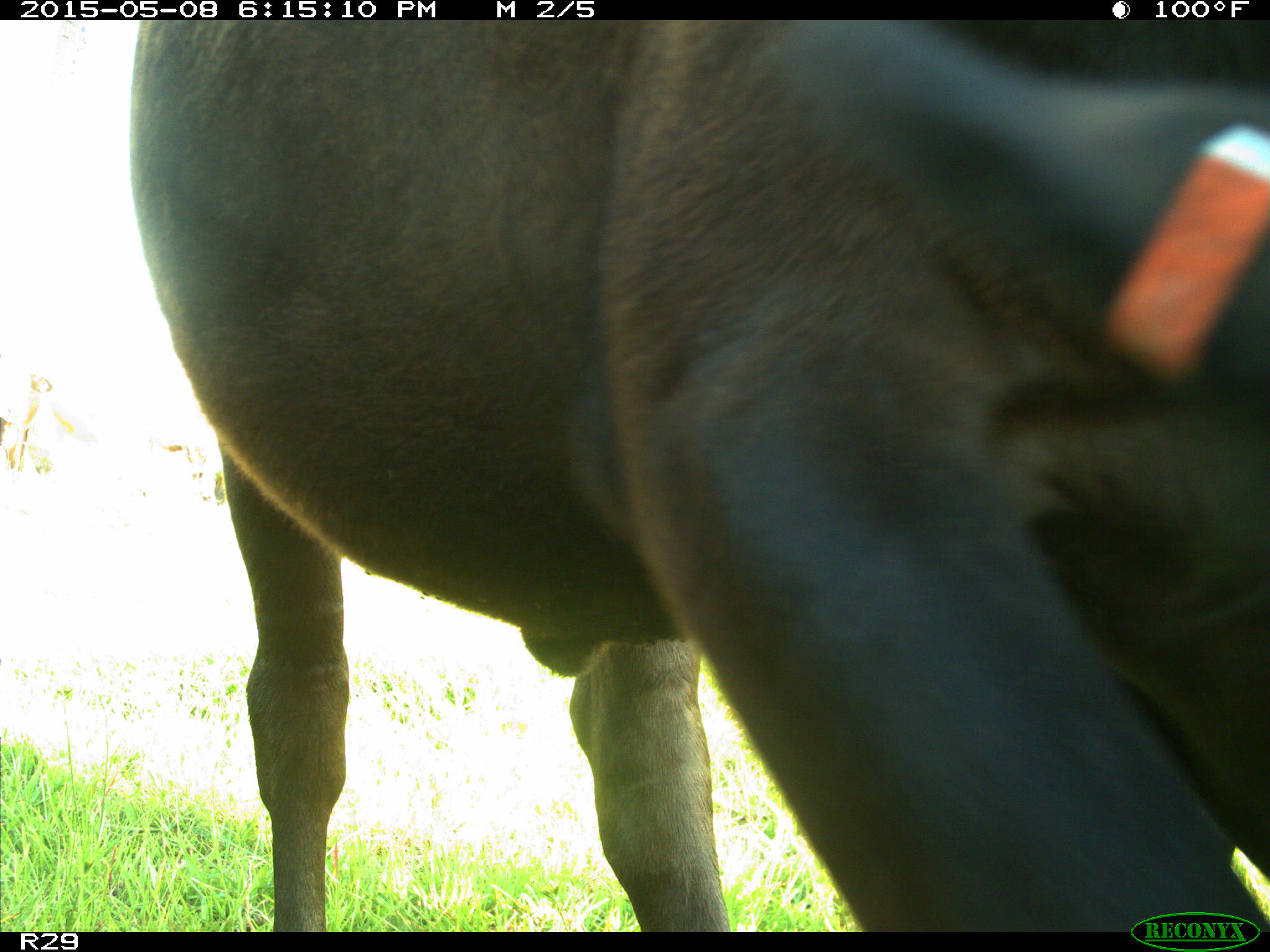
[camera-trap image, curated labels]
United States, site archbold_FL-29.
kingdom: Animalia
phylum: Chordata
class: Mammalia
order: Artiodactyla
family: Bovidae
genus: Bos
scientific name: Bos taurus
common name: domestic cow